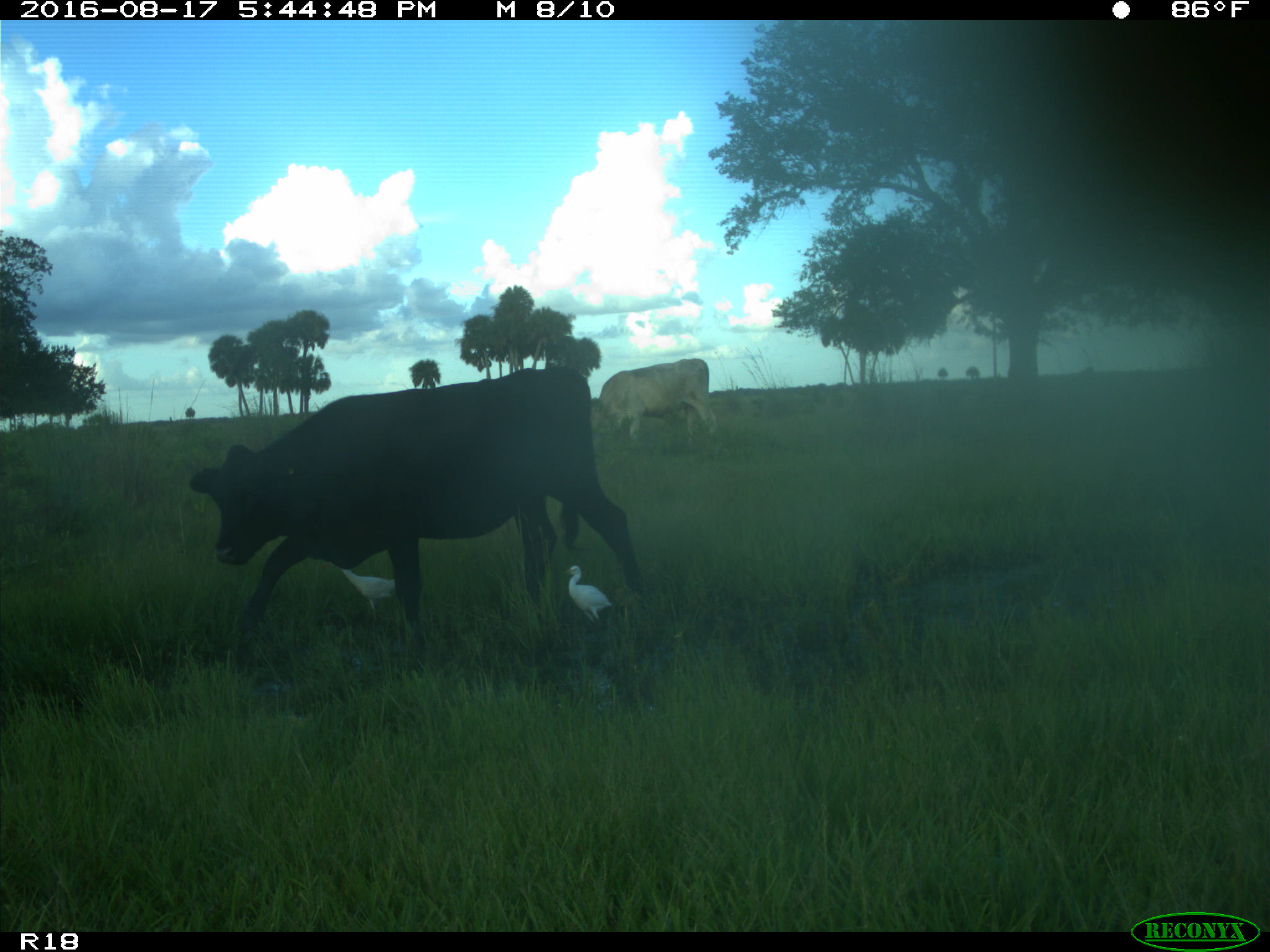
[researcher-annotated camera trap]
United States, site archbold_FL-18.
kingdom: Animalia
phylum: Chordata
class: Mammalia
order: Artiodactyla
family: Bovidae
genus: Bos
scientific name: Bos taurus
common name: domestic cow